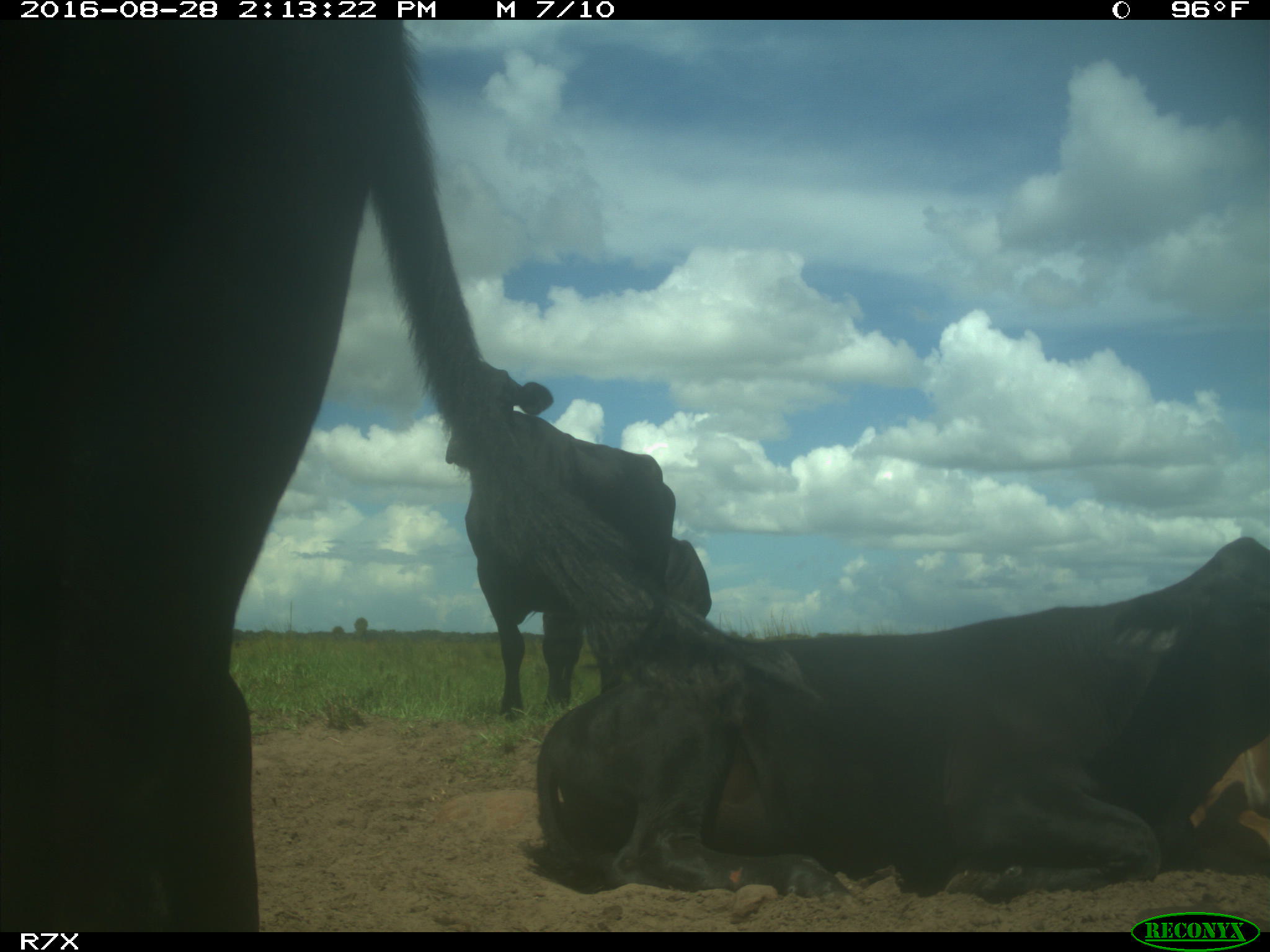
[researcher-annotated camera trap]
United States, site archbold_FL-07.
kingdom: Animalia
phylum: Chordata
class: Mammalia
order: Artiodactyla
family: Bovidae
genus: Bos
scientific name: Bos taurus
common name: domestic cow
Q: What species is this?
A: Bos taurus (domestic cow).